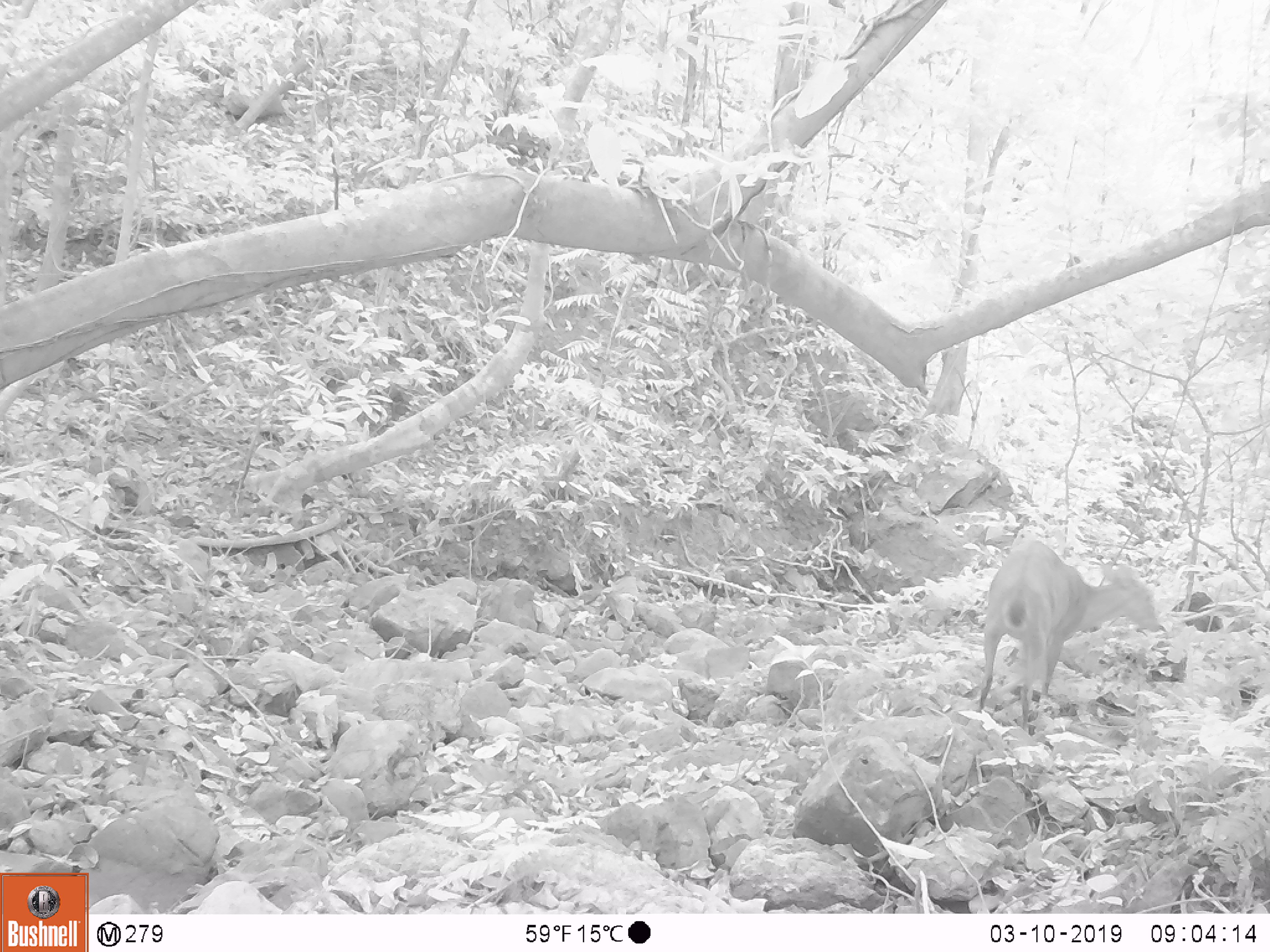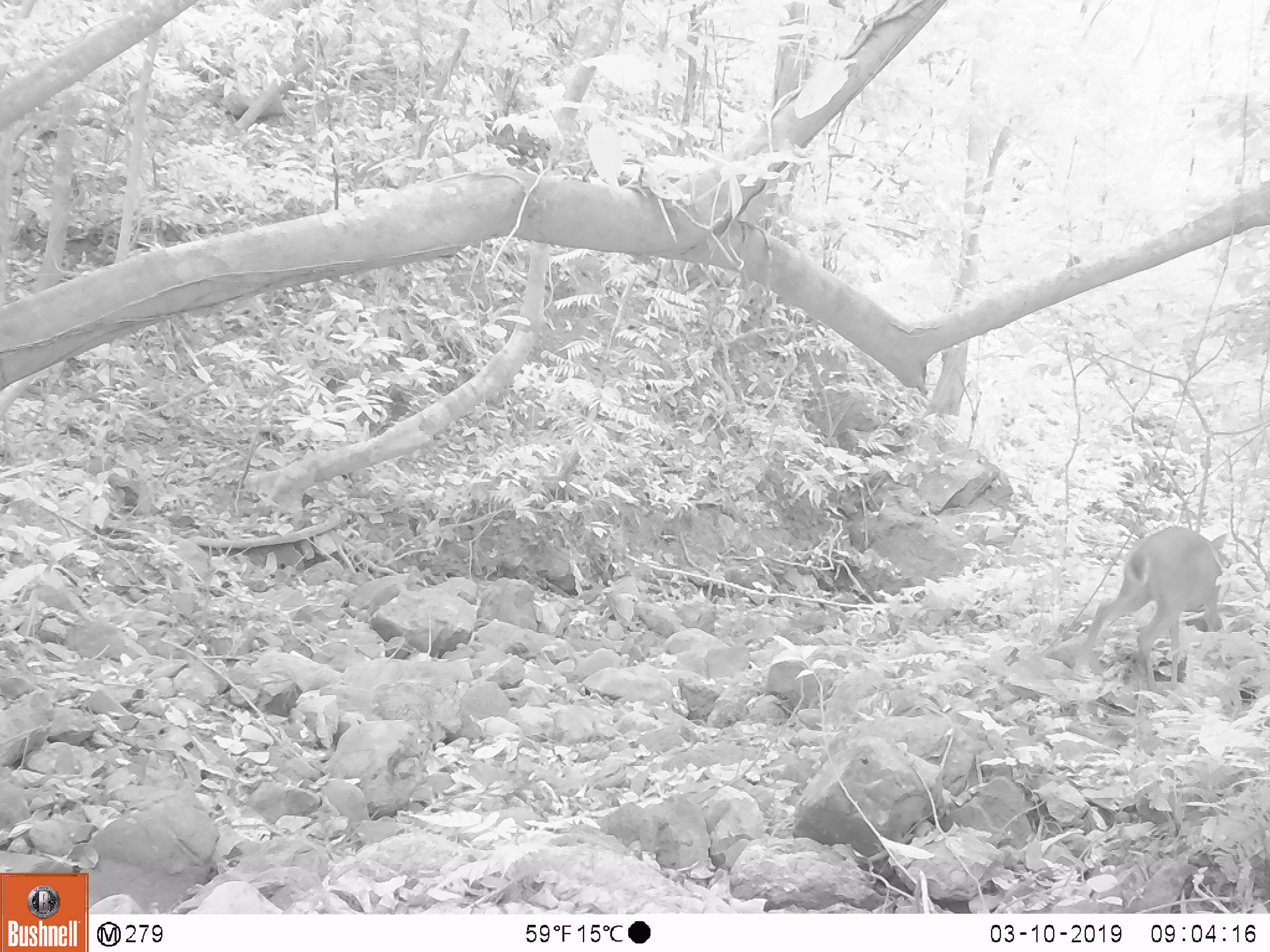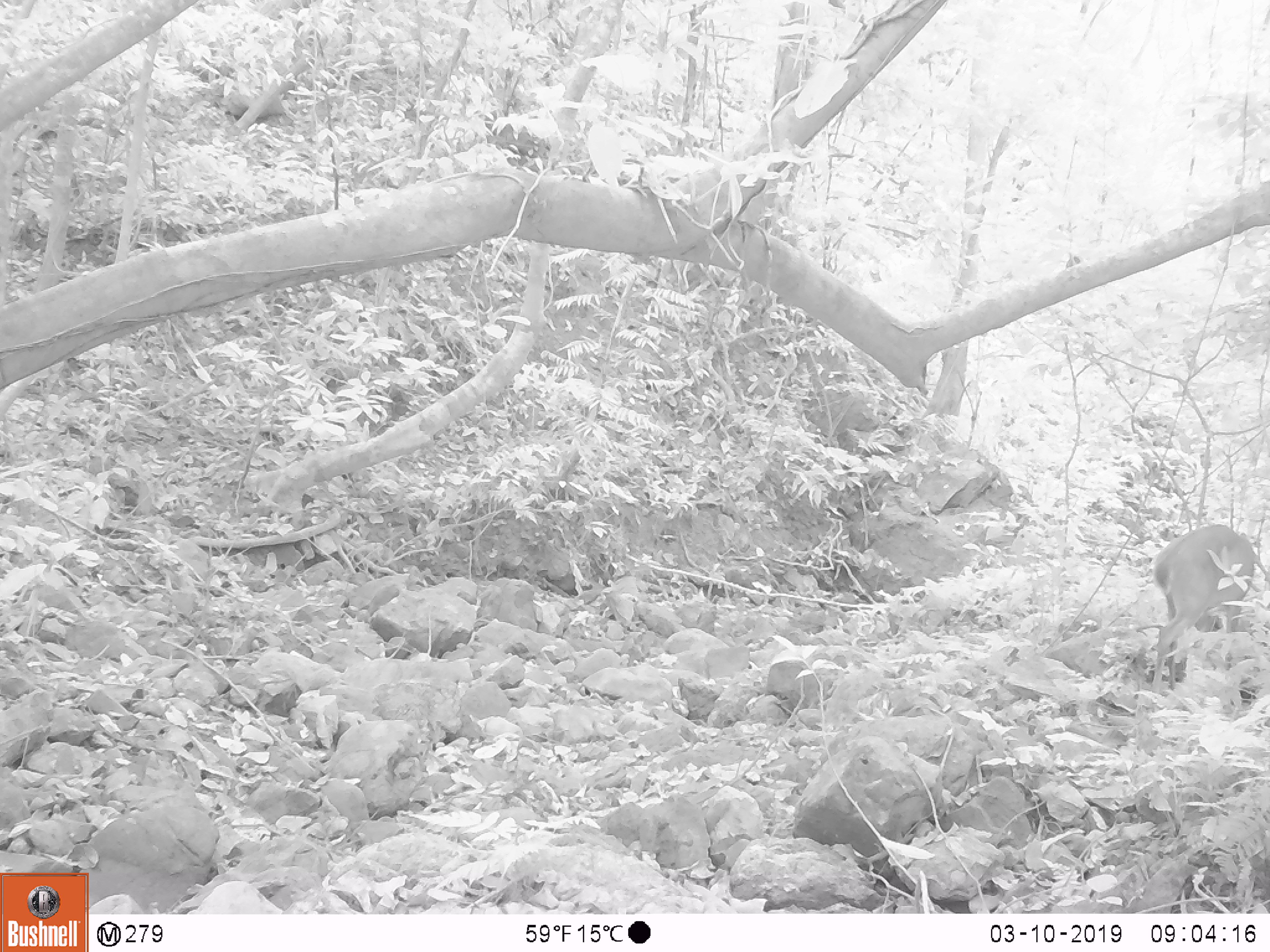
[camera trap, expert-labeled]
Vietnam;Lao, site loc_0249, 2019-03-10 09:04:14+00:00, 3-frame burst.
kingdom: Animalia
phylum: Chordata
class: Mammalia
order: Artiodactyla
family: Cervidae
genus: Muntiacus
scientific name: Muntiacus vuquangensis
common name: large-antlered muntjac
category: large antlered muntjac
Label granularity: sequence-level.